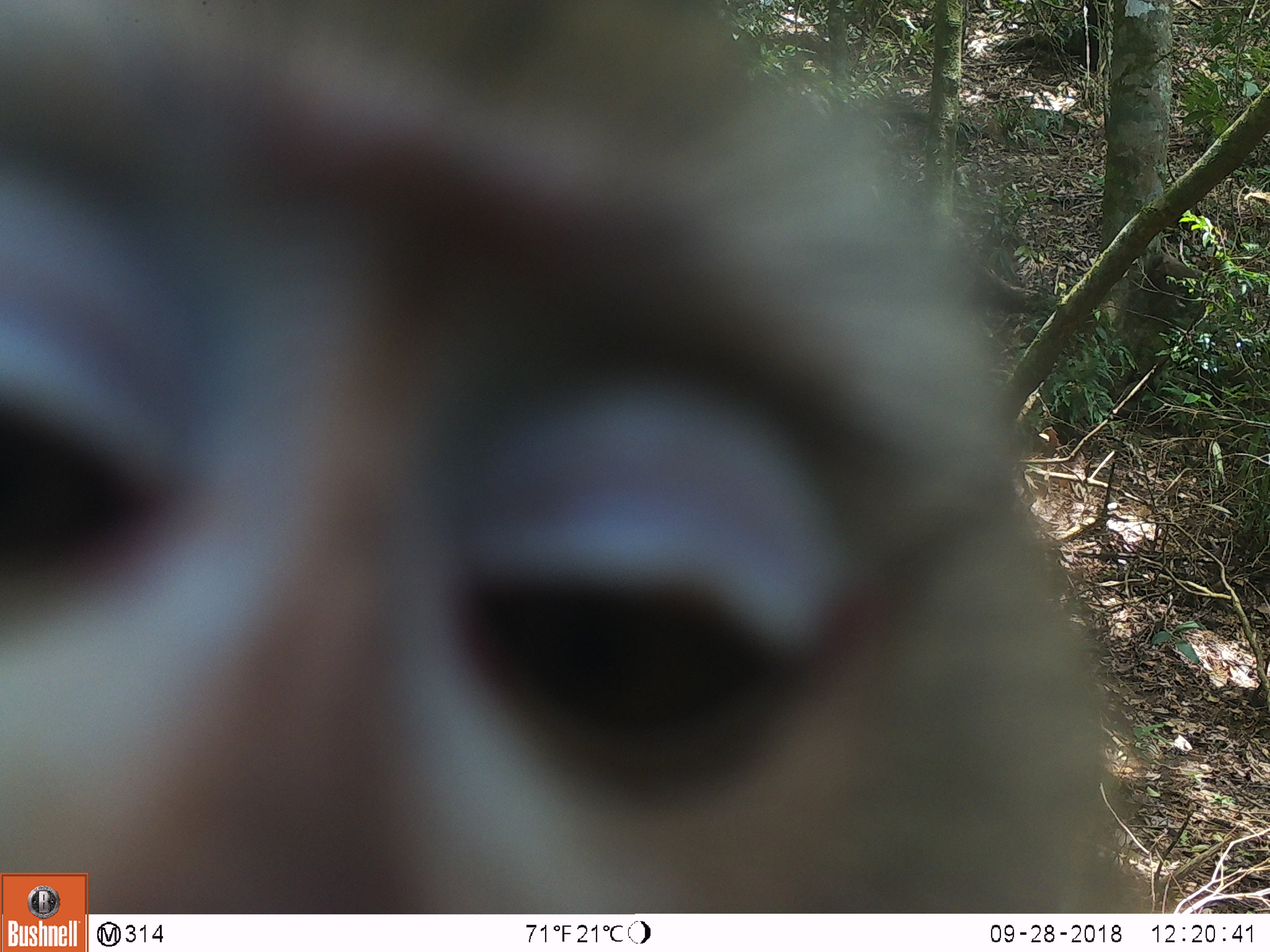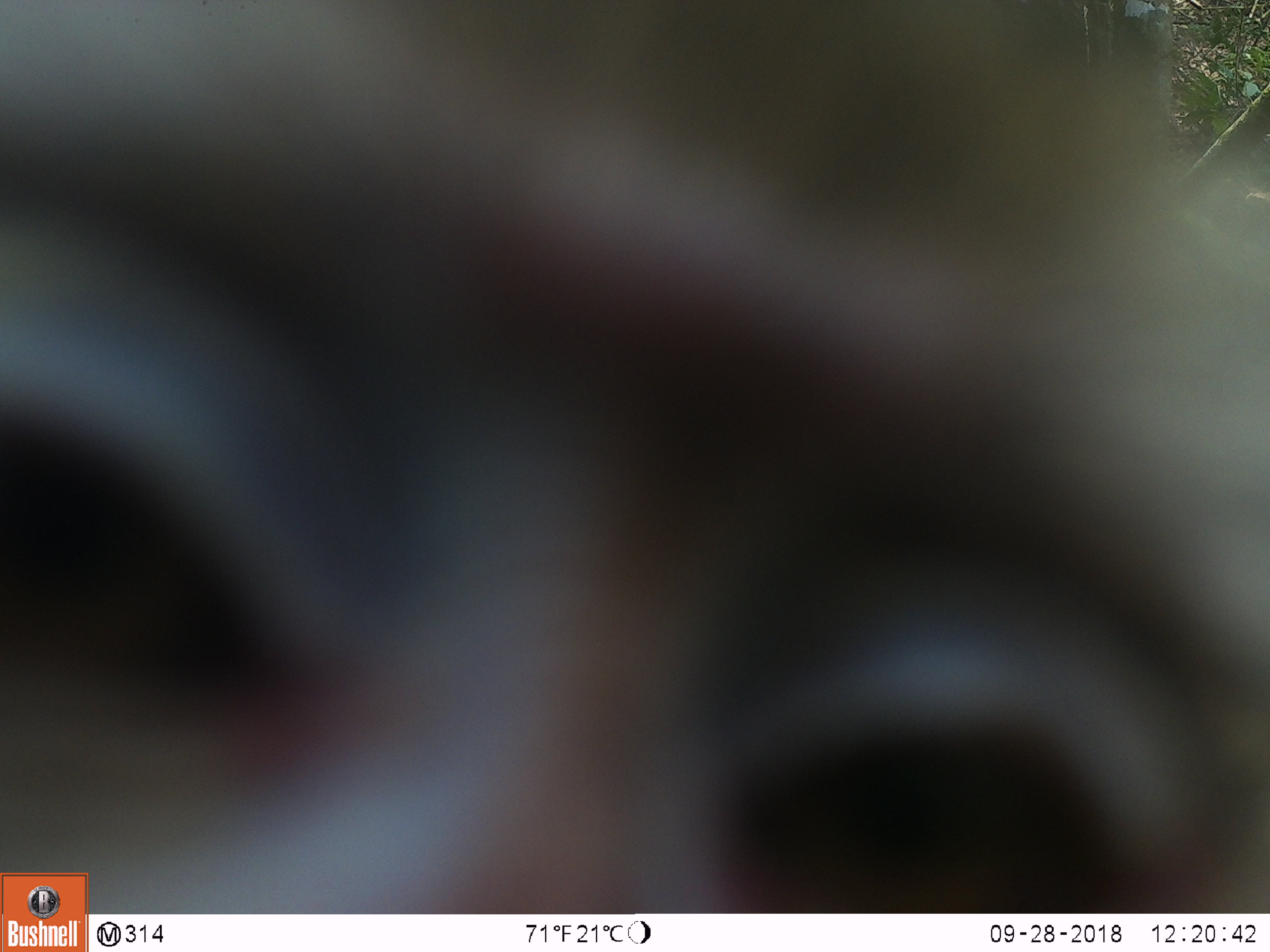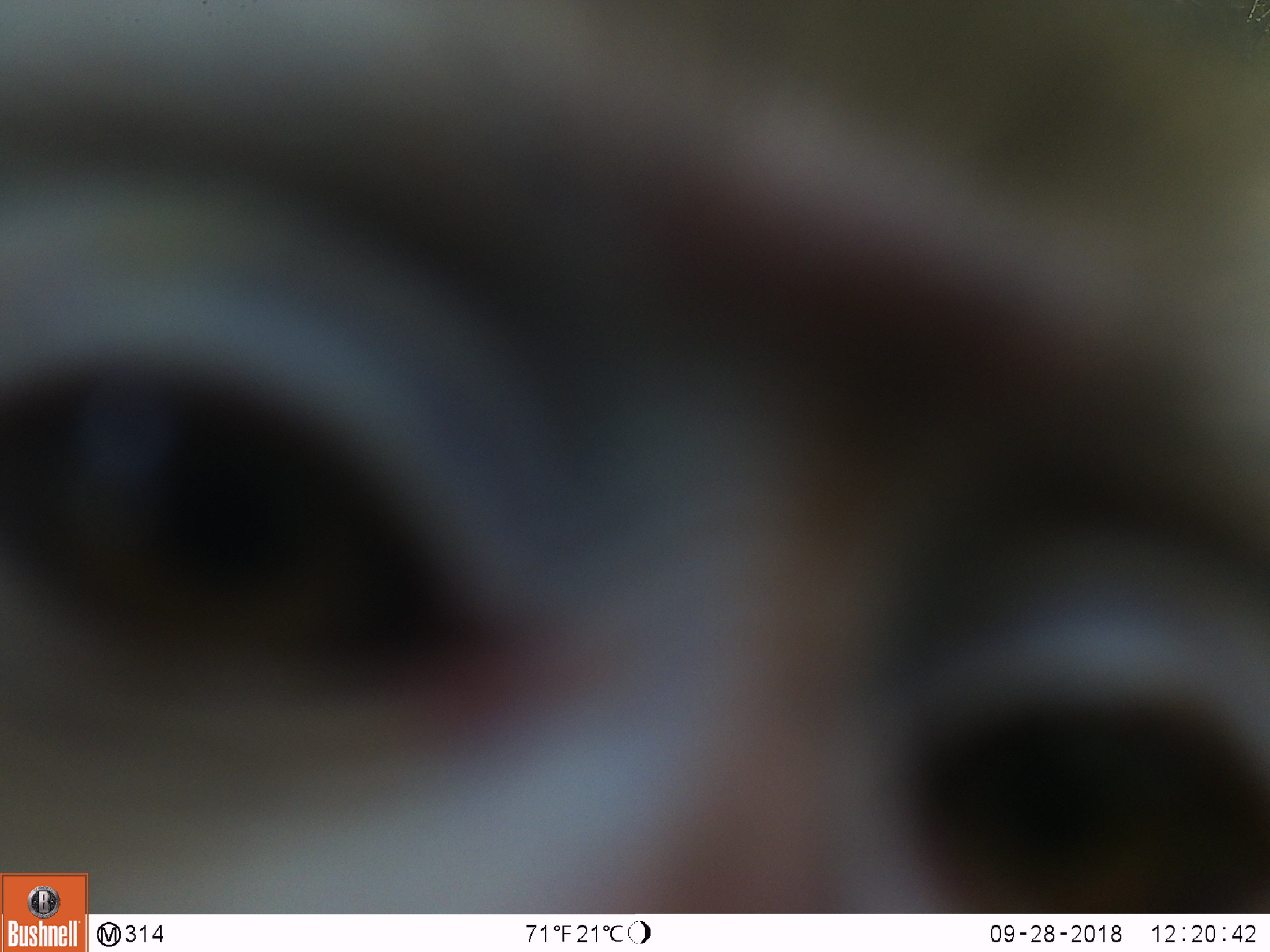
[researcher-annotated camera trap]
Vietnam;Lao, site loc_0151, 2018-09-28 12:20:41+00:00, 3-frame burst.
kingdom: Animalia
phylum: Chordata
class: Mammalia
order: Primates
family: Cercopithecidae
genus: Macaca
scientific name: Macaca nemestrina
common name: pig-tailed macaque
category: pig tailed macaque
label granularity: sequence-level